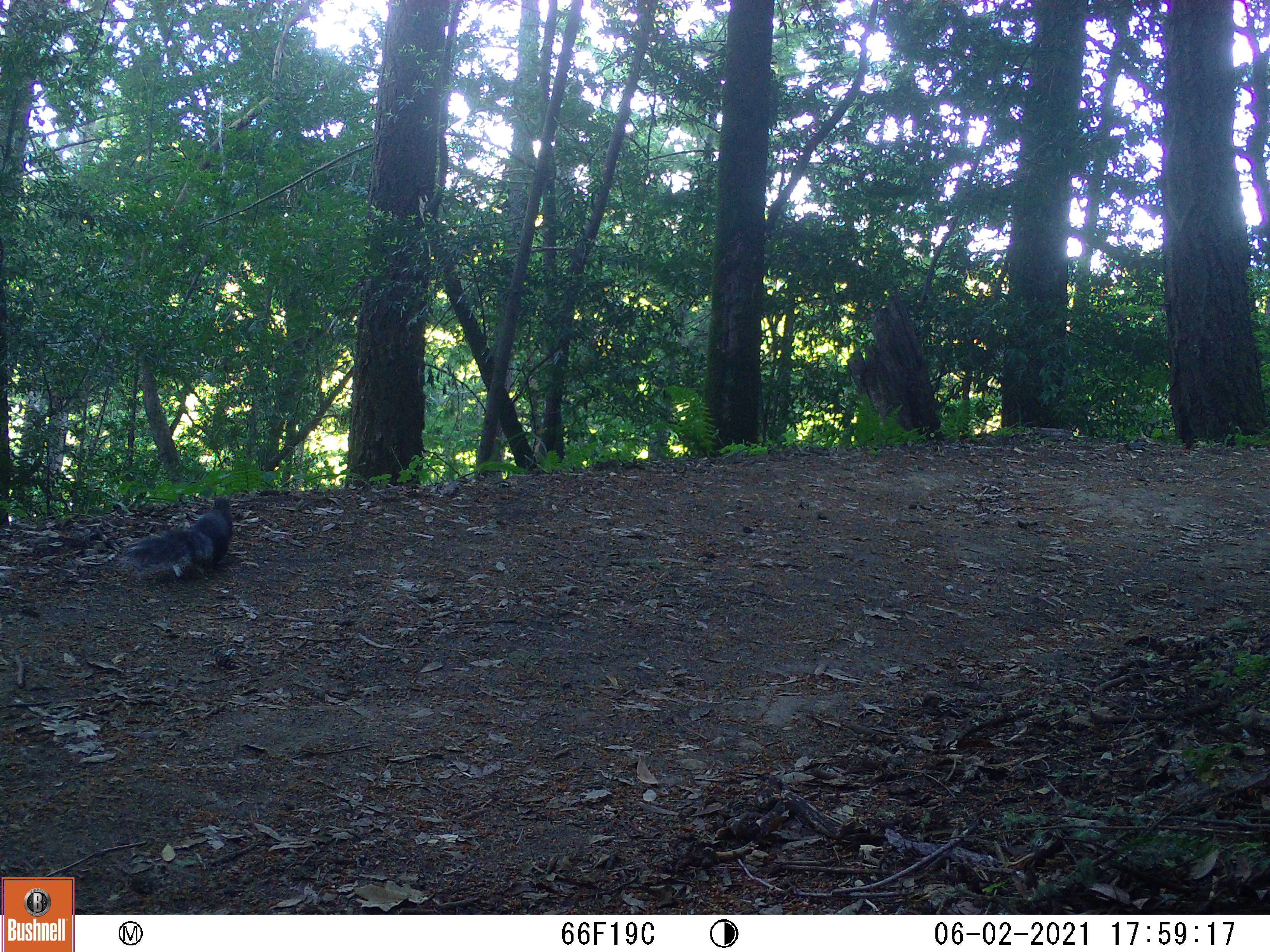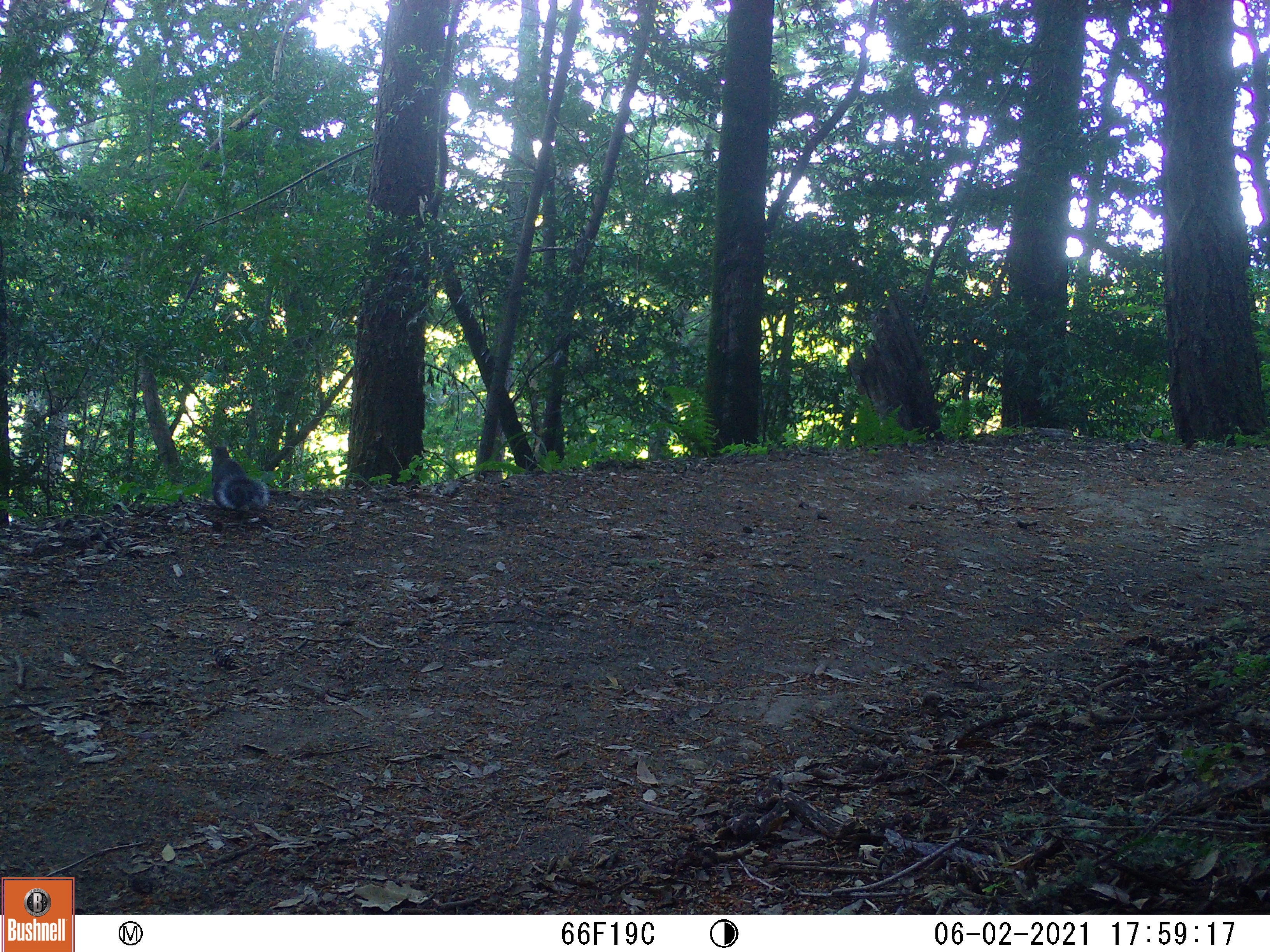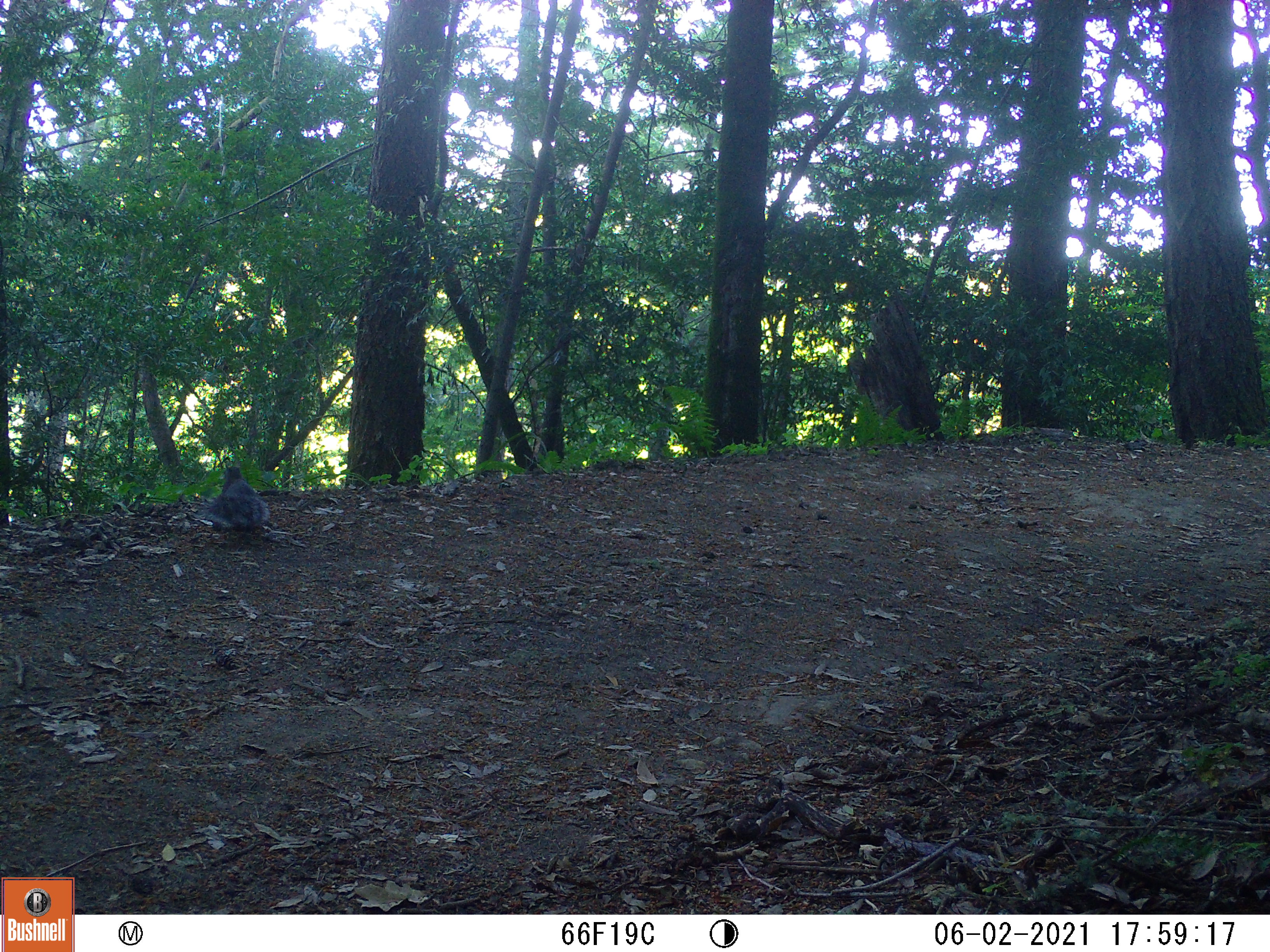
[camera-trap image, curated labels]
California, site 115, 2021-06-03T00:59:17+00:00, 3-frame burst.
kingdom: Animalia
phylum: Chordata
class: Mammalia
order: Rodentia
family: Sciuridae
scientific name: Sciuridae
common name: squirrel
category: unknown squirrel